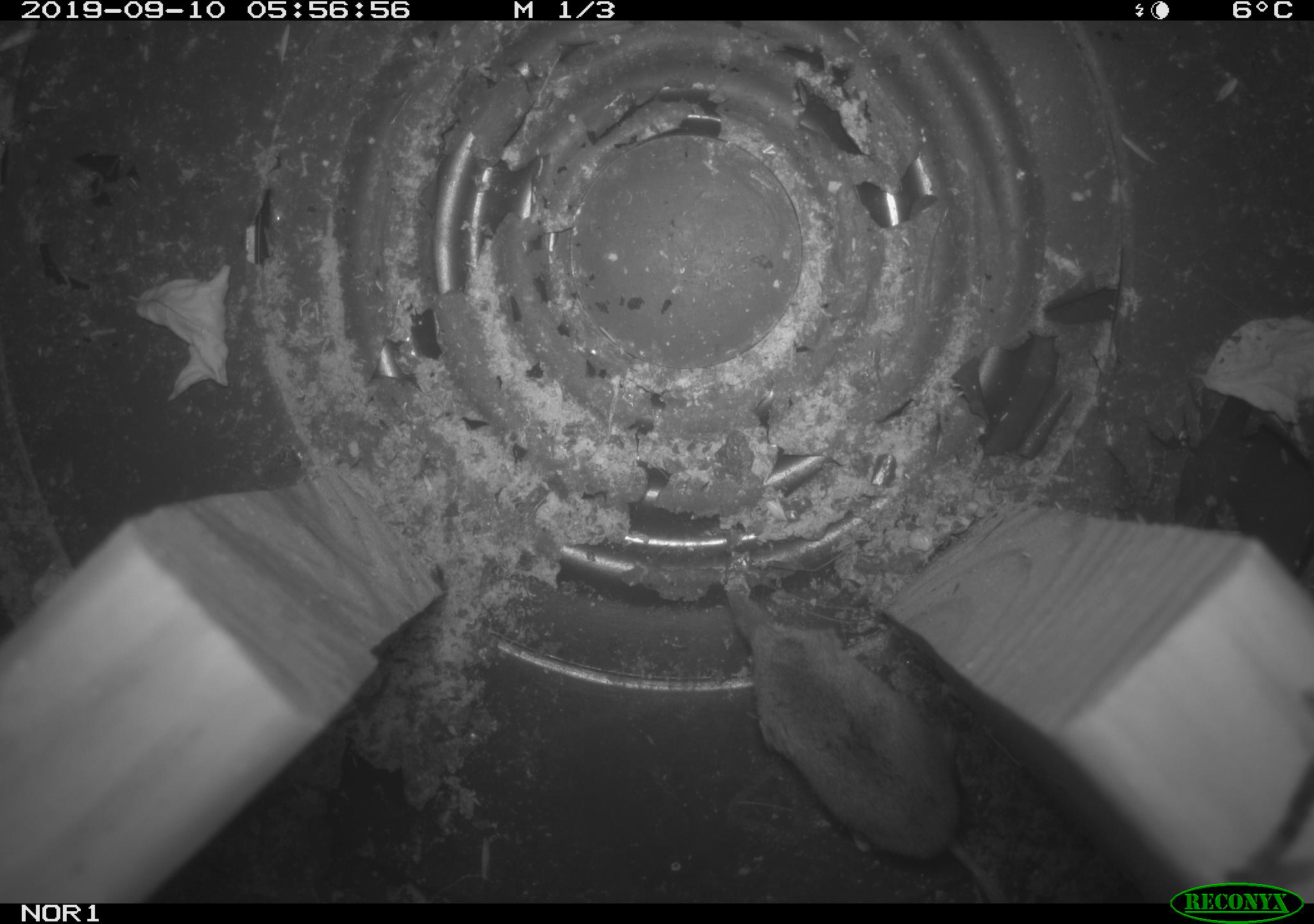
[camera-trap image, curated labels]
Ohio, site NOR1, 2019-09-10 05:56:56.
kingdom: Animalia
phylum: Chordata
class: Mammalia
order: Eulipotyphla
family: Soricidae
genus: Sorex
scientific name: Sorex cinereus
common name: masked shrew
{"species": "masked shrew (Sorex cinereus)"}